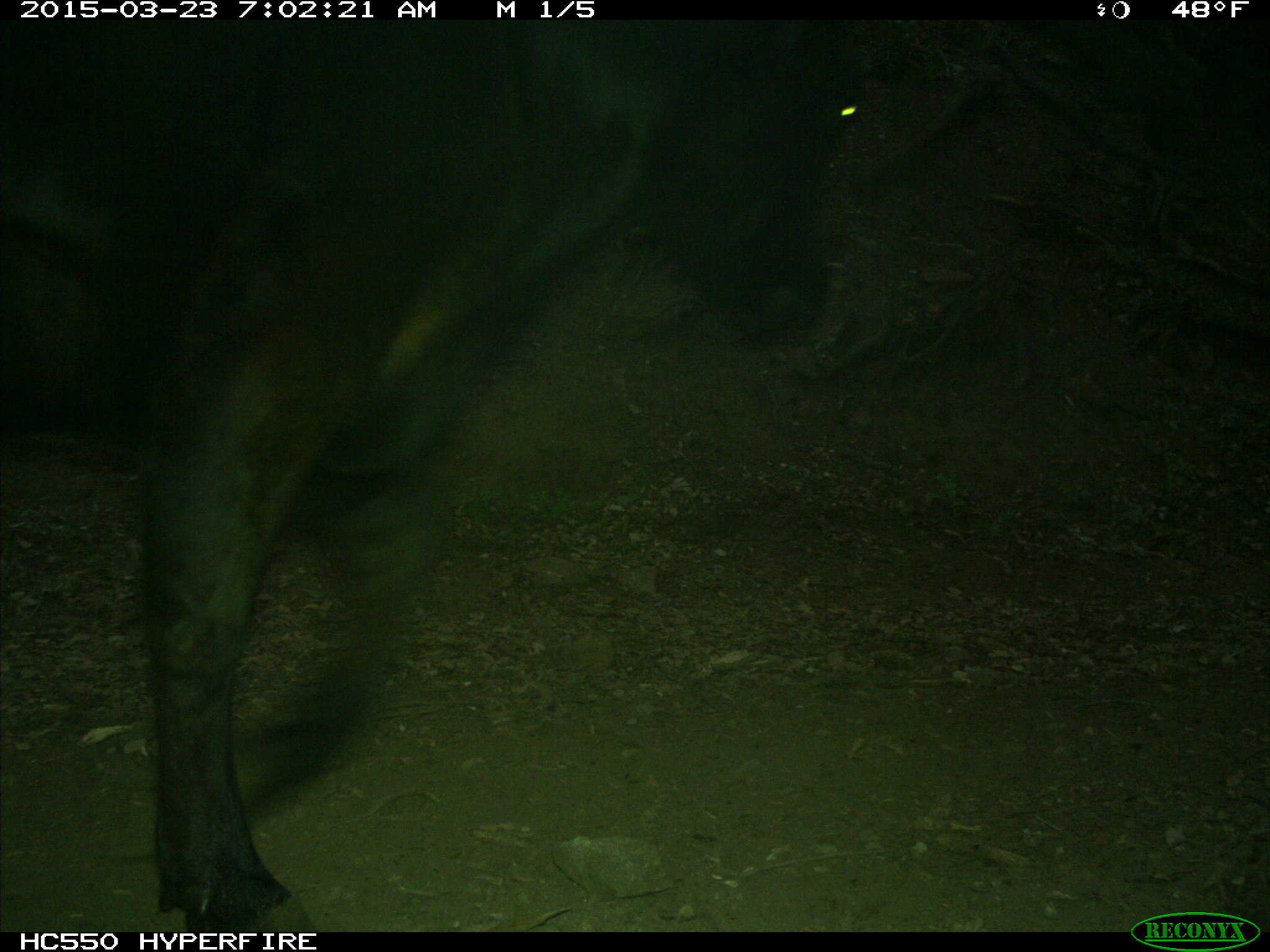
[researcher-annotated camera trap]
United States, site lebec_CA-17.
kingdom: Animalia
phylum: Chordata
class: Mammalia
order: Artiodactyla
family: Bovidae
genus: Bos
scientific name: Bos taurus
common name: domestic cow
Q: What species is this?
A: Bos taurus (domestic cow).